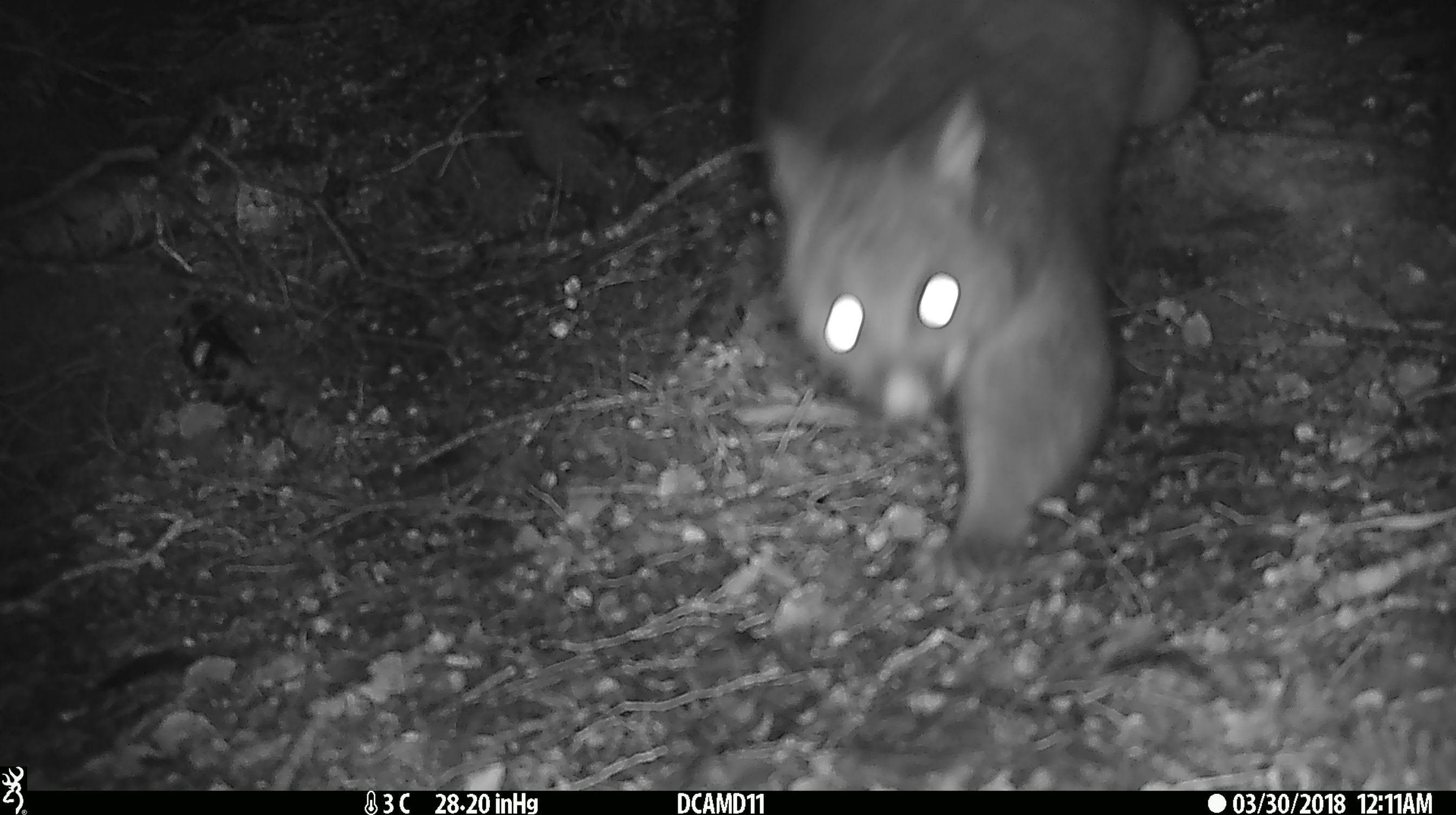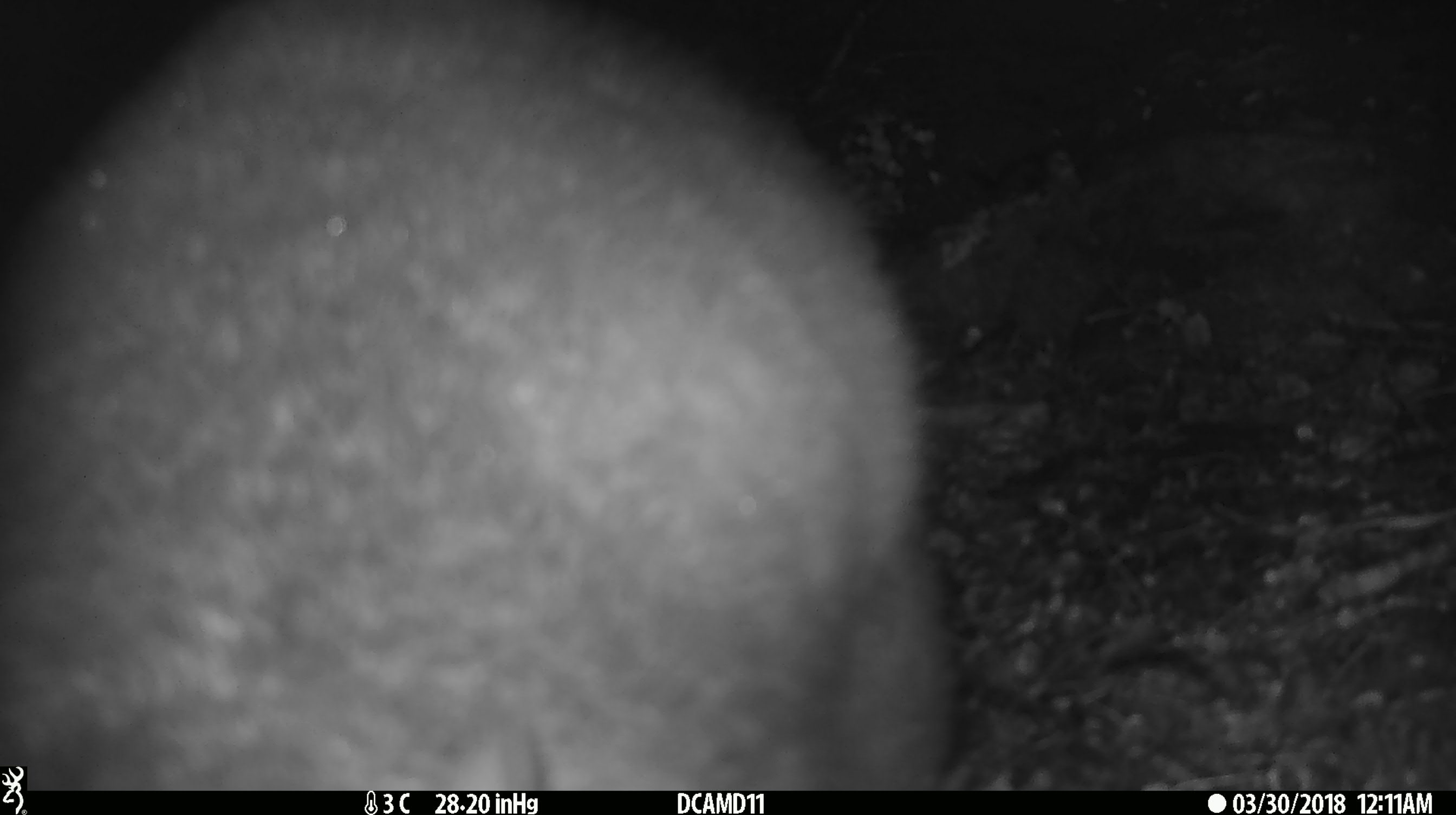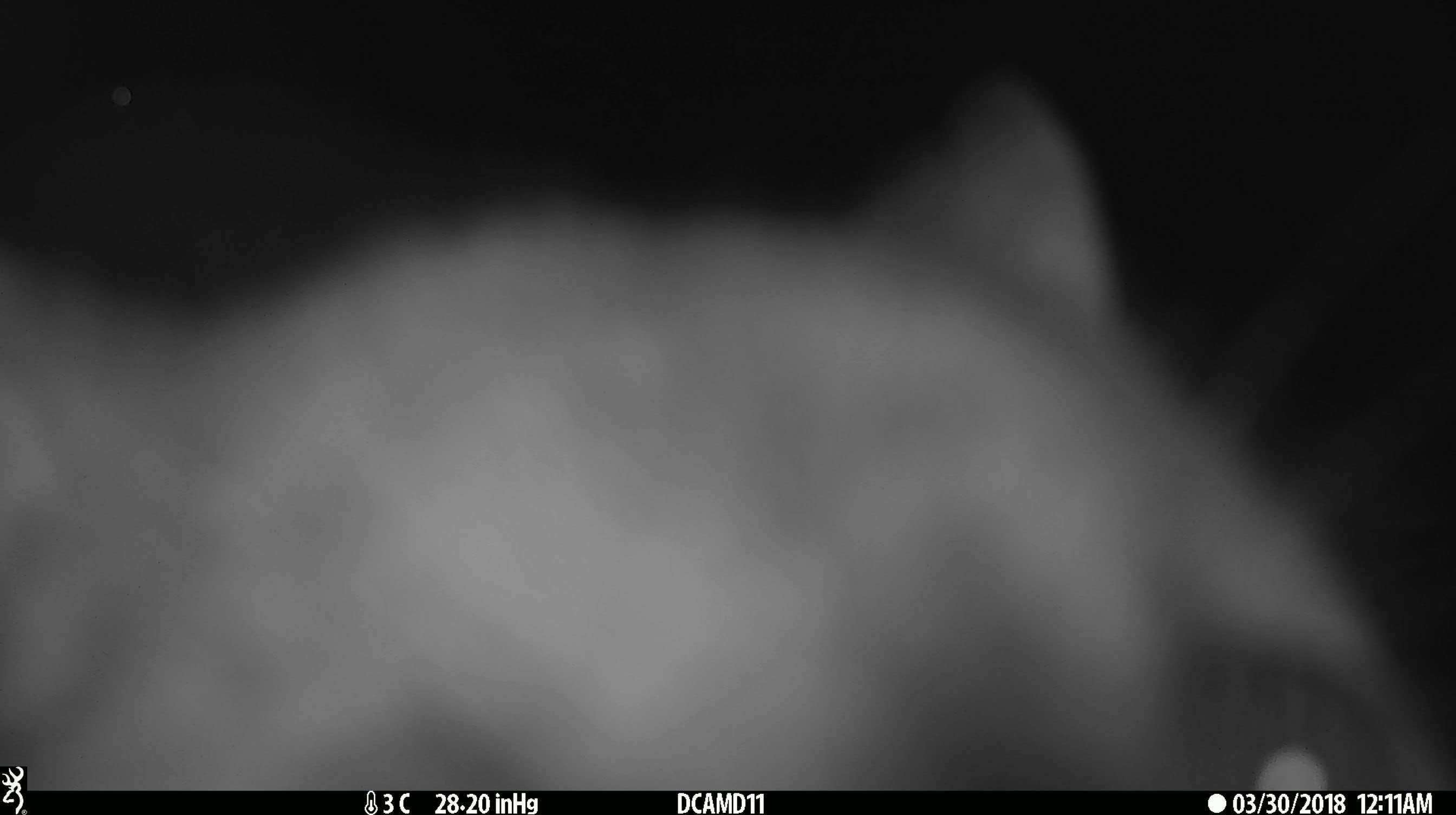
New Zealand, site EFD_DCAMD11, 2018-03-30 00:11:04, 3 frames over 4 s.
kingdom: Animalia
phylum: Chordata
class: Mammalia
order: Diprotodontia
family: Phalangeridae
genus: Trichosurus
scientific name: Trichosurus vulpecula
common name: common brushtail possum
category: possum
Possum (common brushtail possum) (Trichosurus vulpecula).